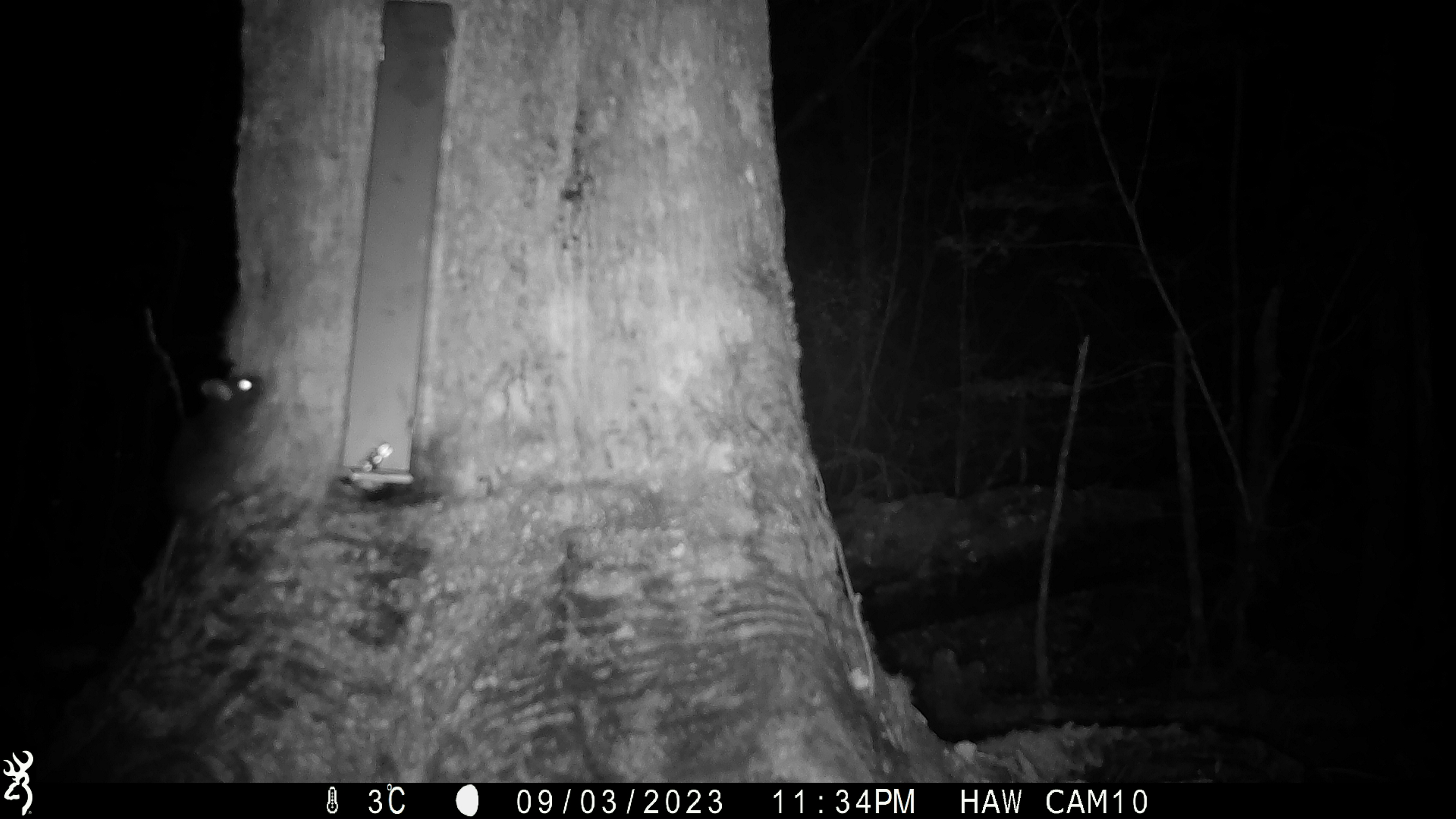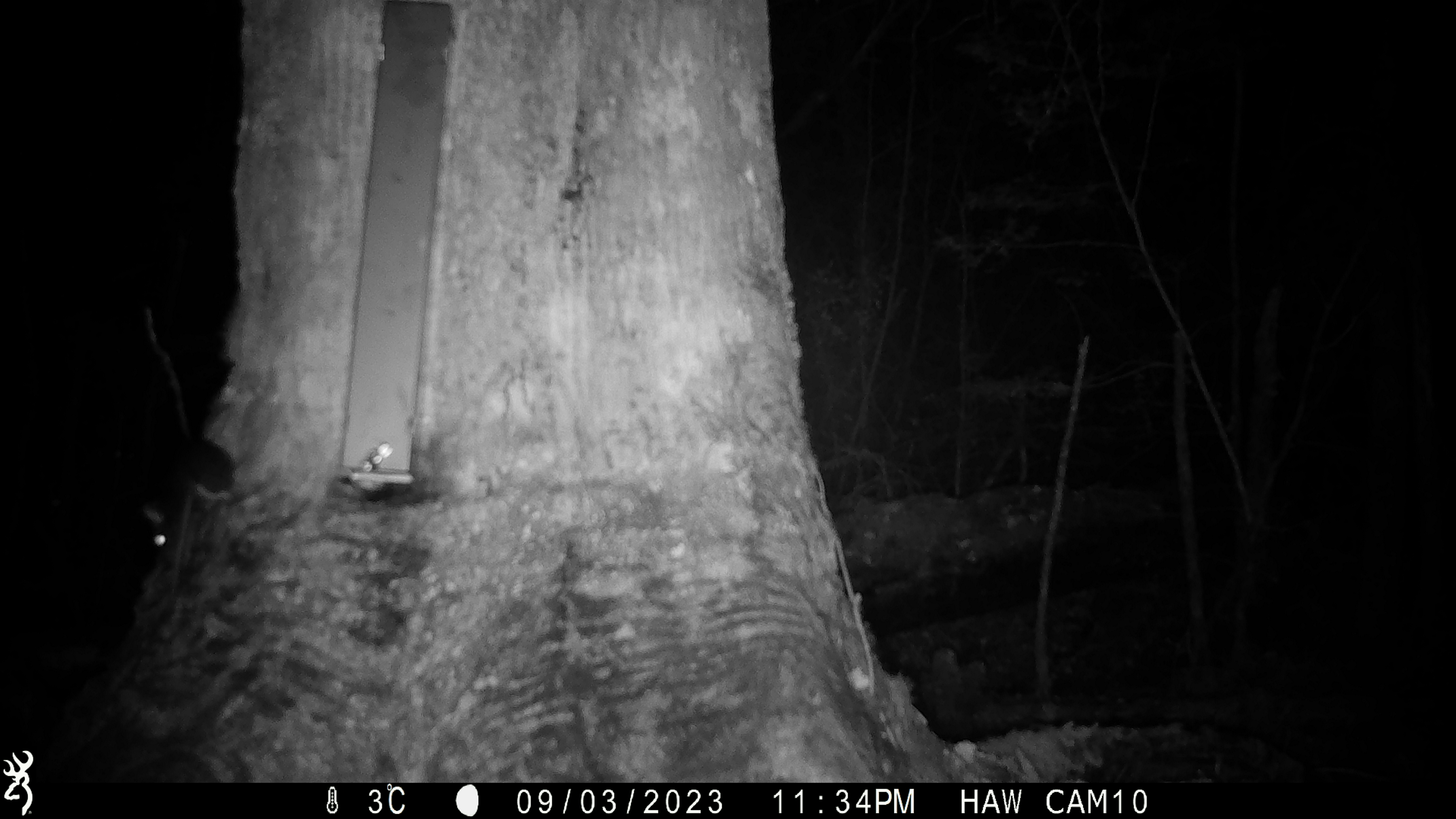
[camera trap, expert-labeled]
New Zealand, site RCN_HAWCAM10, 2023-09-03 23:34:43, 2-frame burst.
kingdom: Animalia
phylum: Chordata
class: Mammalia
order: Rodentia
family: Muridae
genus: Rattus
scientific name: Rattus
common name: rat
Rat (Rattus).